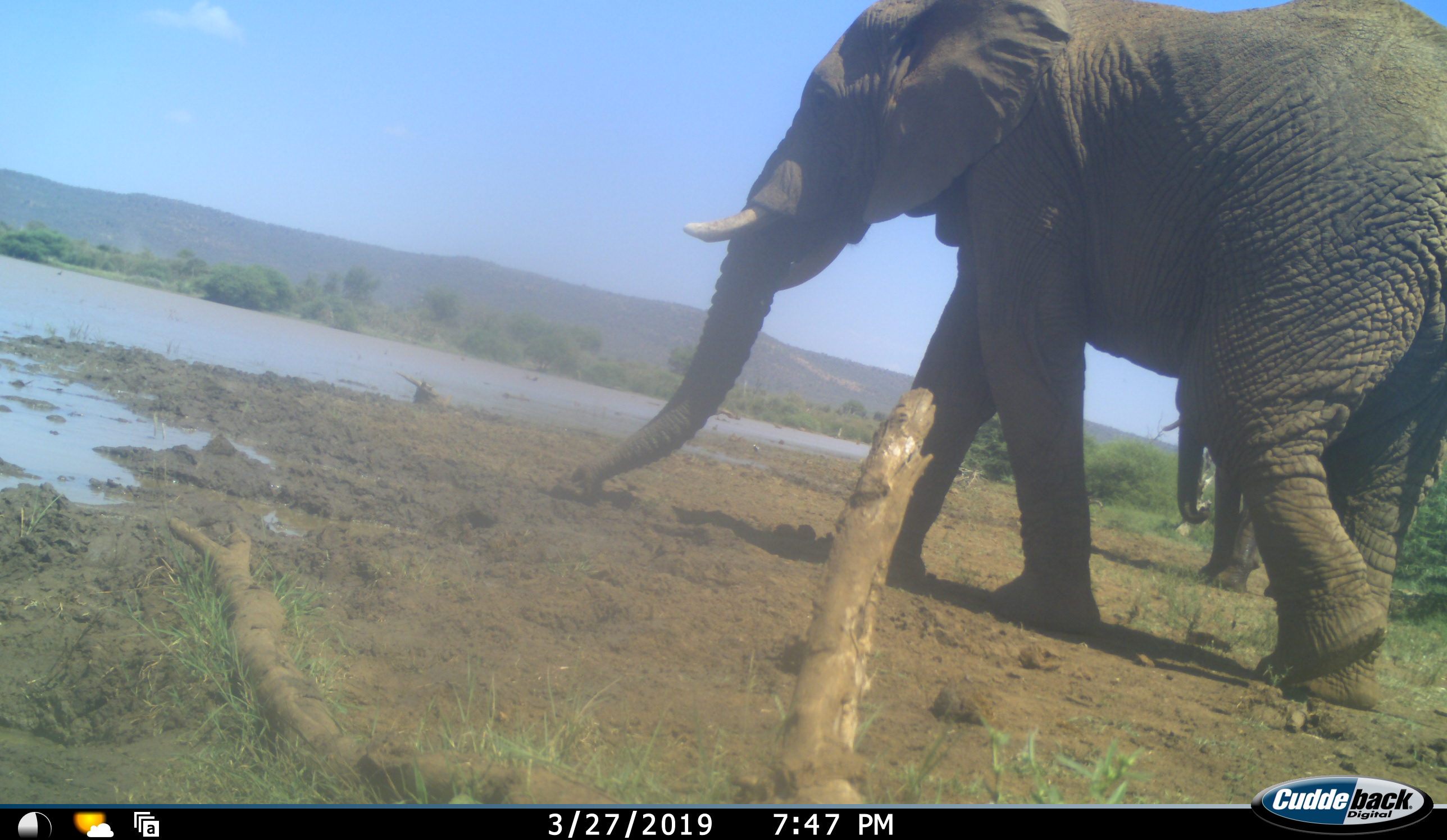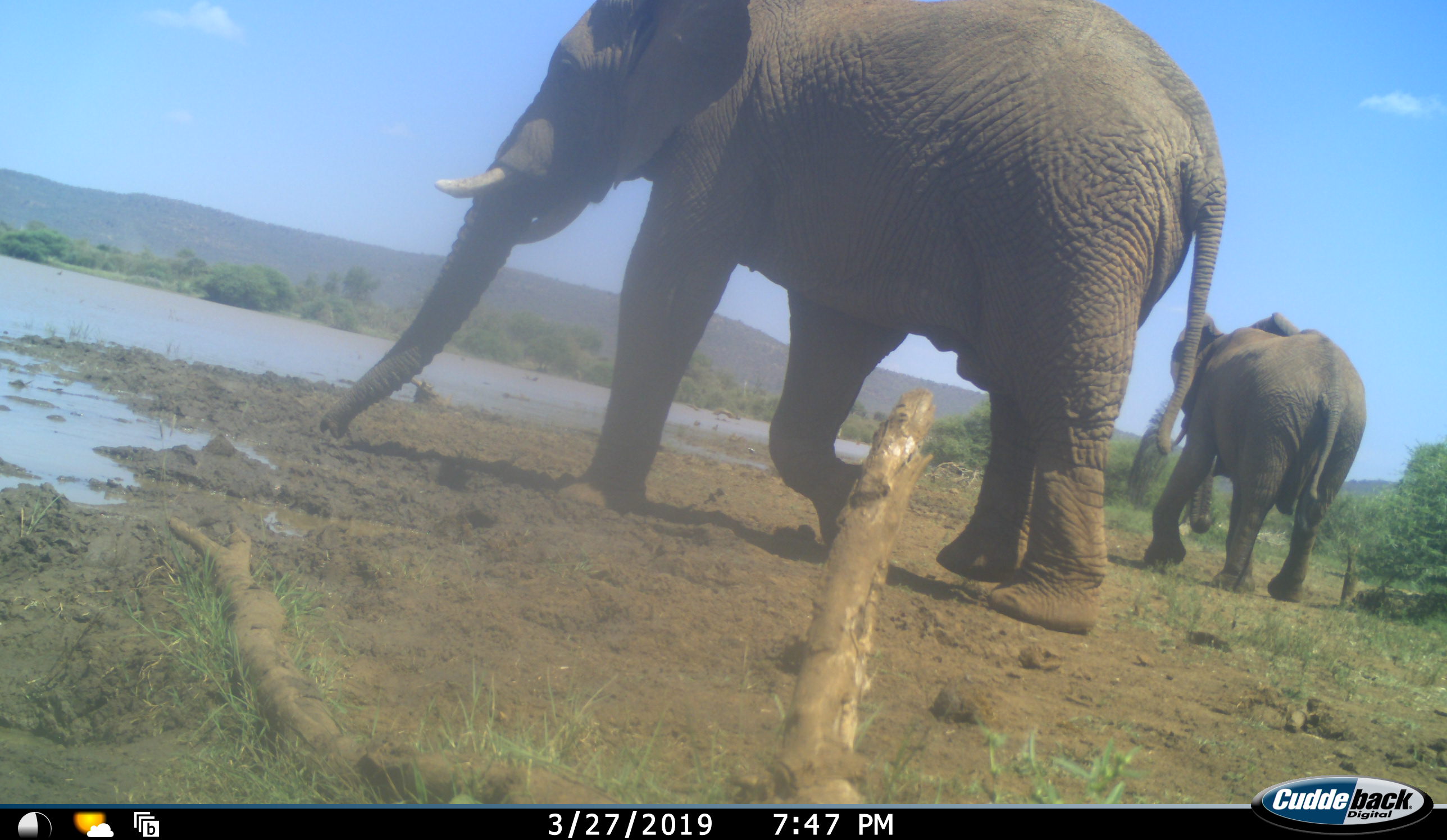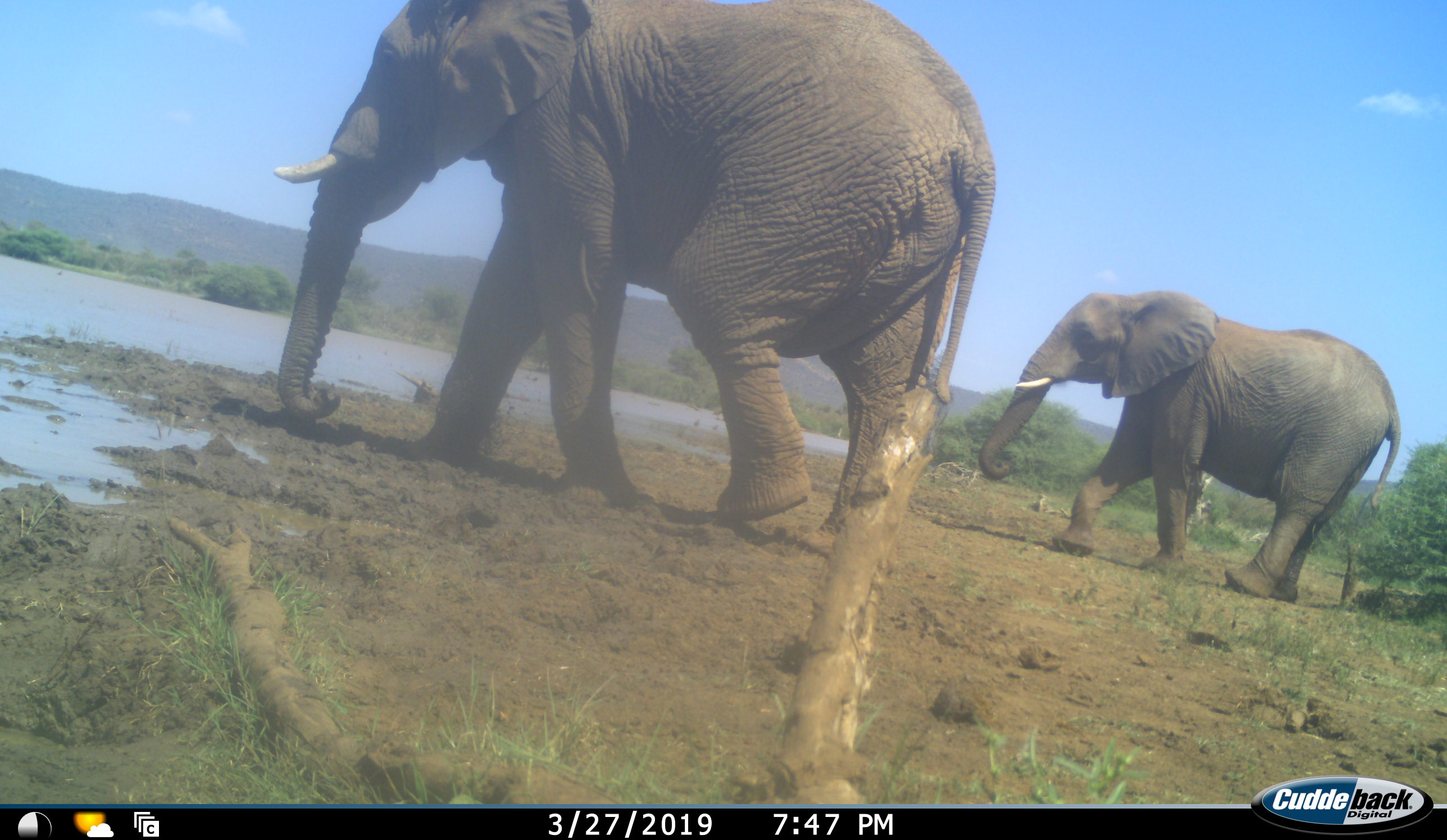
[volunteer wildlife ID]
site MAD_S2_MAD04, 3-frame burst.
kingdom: Animalia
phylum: Chordata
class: Mammalia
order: Proboscidea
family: Elephantidae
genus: Loxodonta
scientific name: Loxodonta africana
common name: african bush elephant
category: elephant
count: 2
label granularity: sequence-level